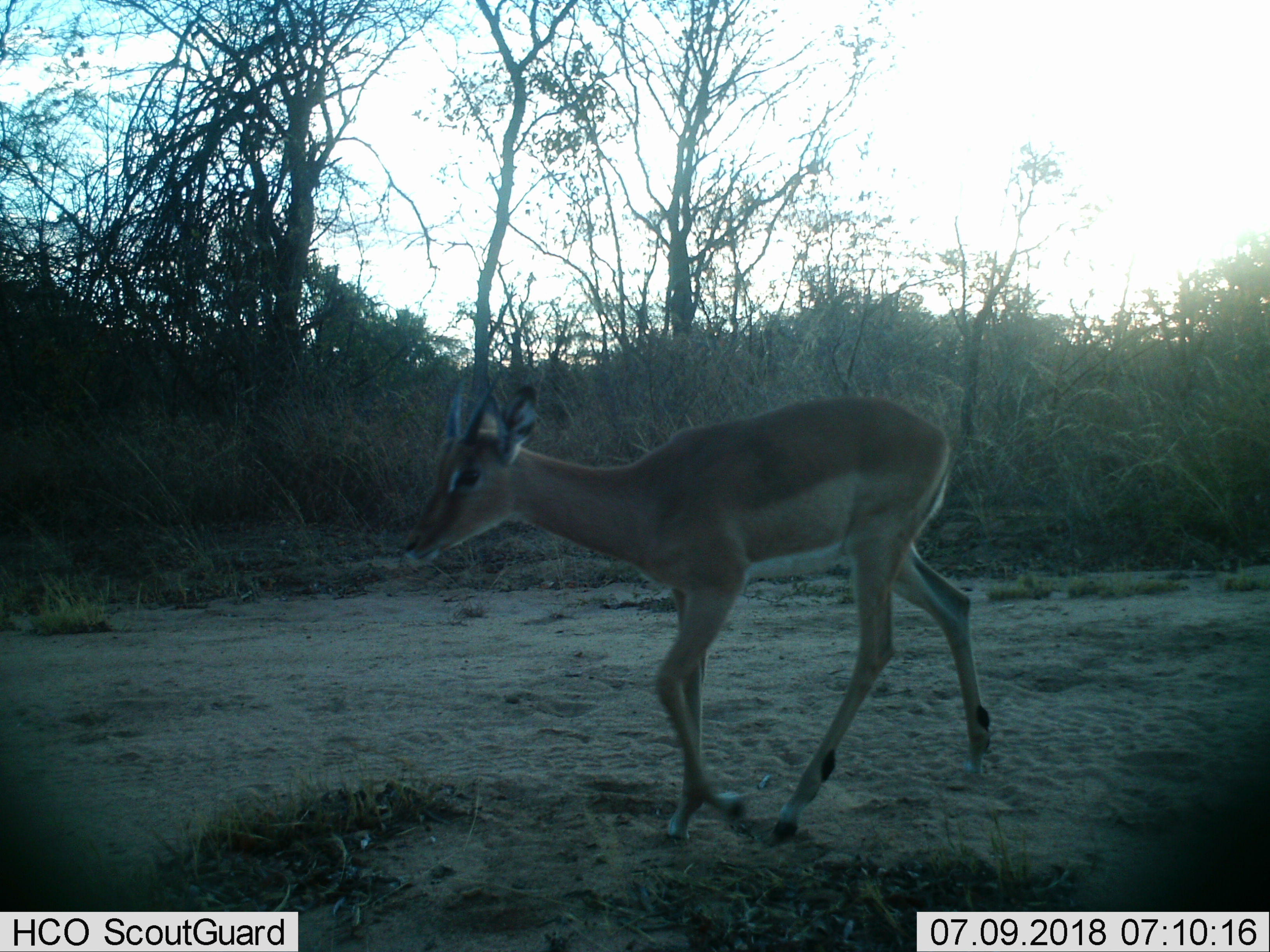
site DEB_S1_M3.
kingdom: Animalia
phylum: Chordata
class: Mammalia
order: Artiodactyla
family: Bovidae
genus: Aepyceros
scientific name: Aepyceros melampus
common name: impala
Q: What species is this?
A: Impala (Aepyceros melampus).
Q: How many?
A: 1.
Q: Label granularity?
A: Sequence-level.